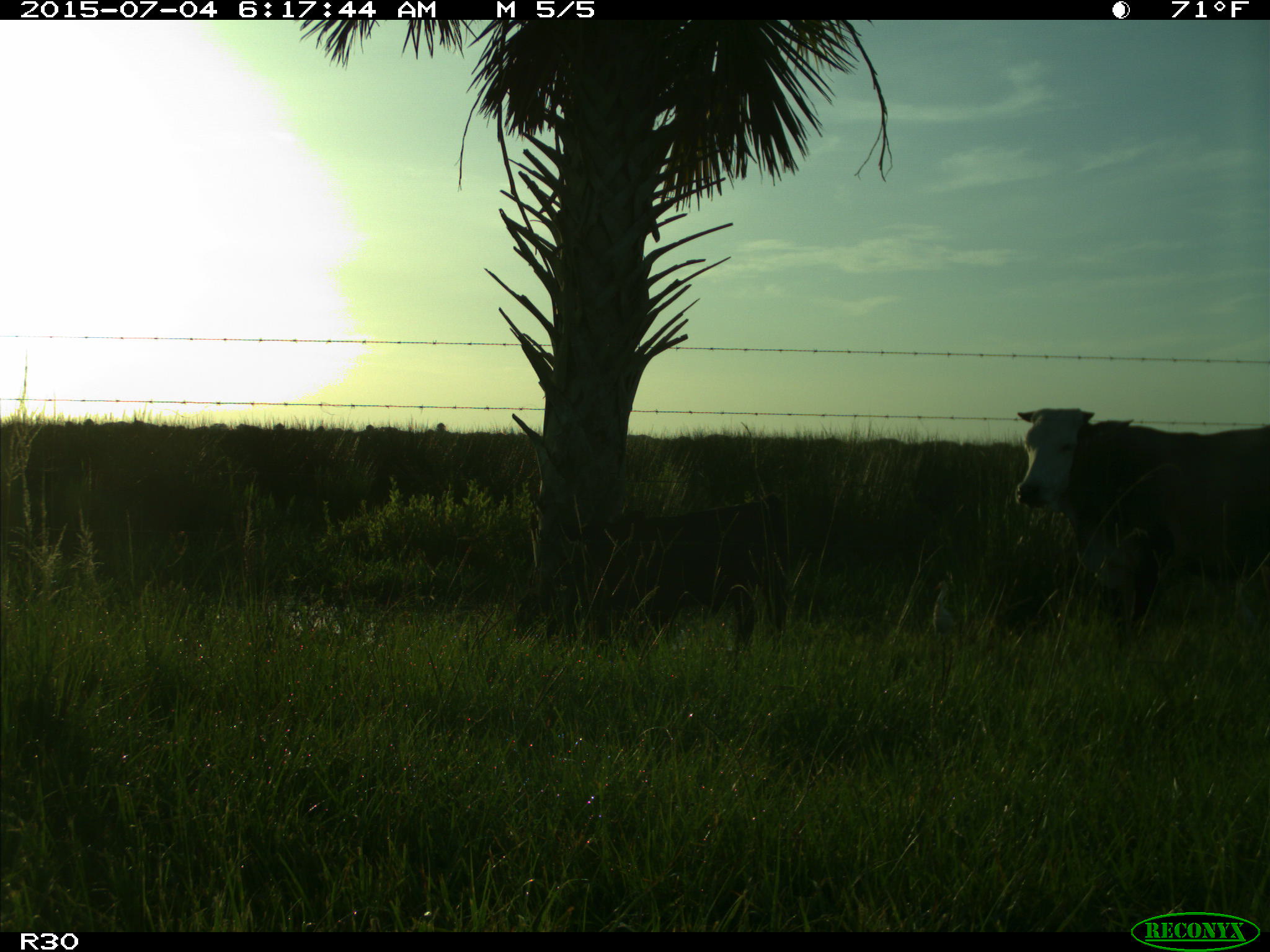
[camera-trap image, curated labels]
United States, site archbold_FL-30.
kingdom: Animalia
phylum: Chordata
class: Mammalia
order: Artiodactyla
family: Bovidae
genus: Bos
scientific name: Bos taurus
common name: domestic cow